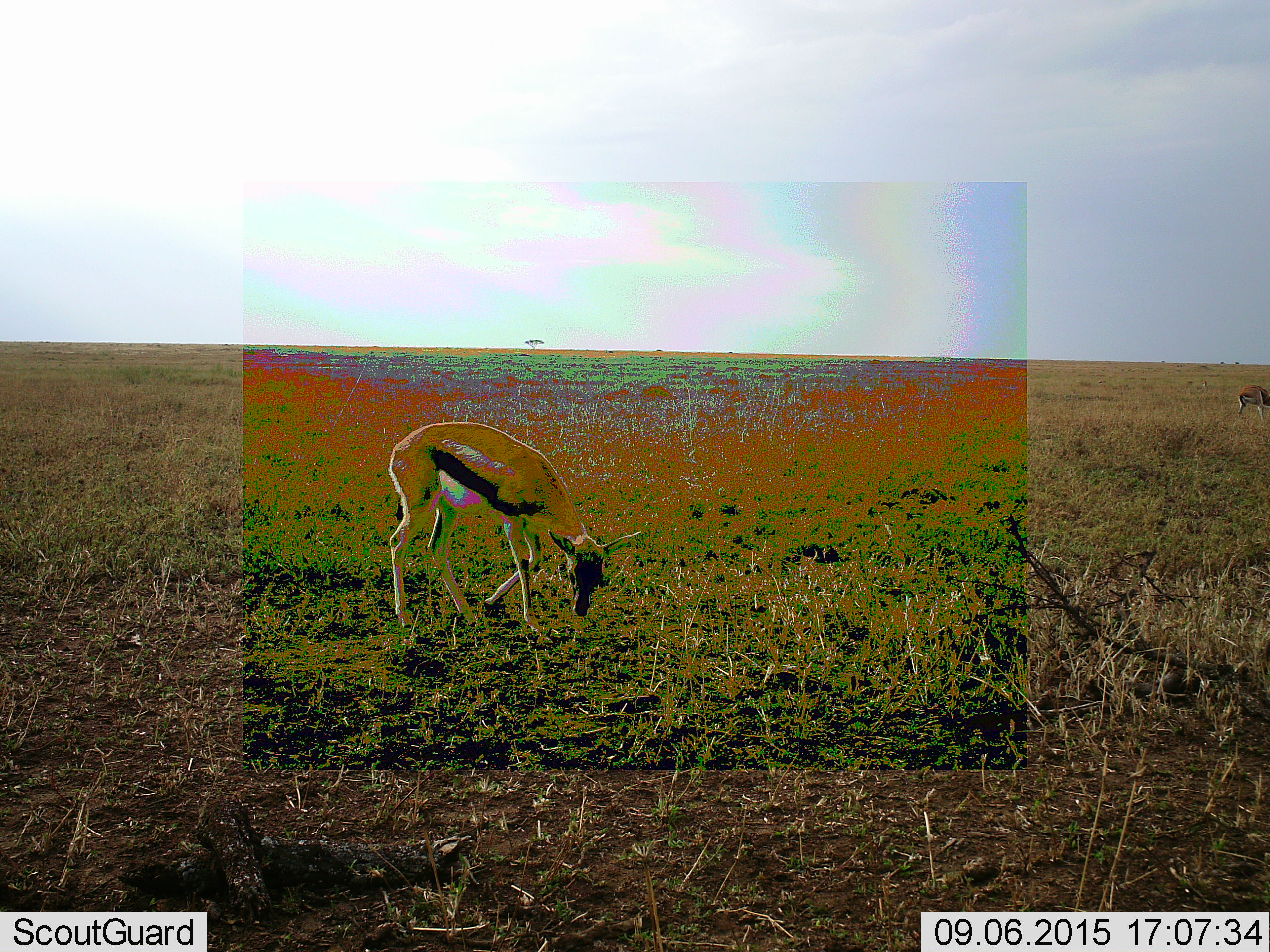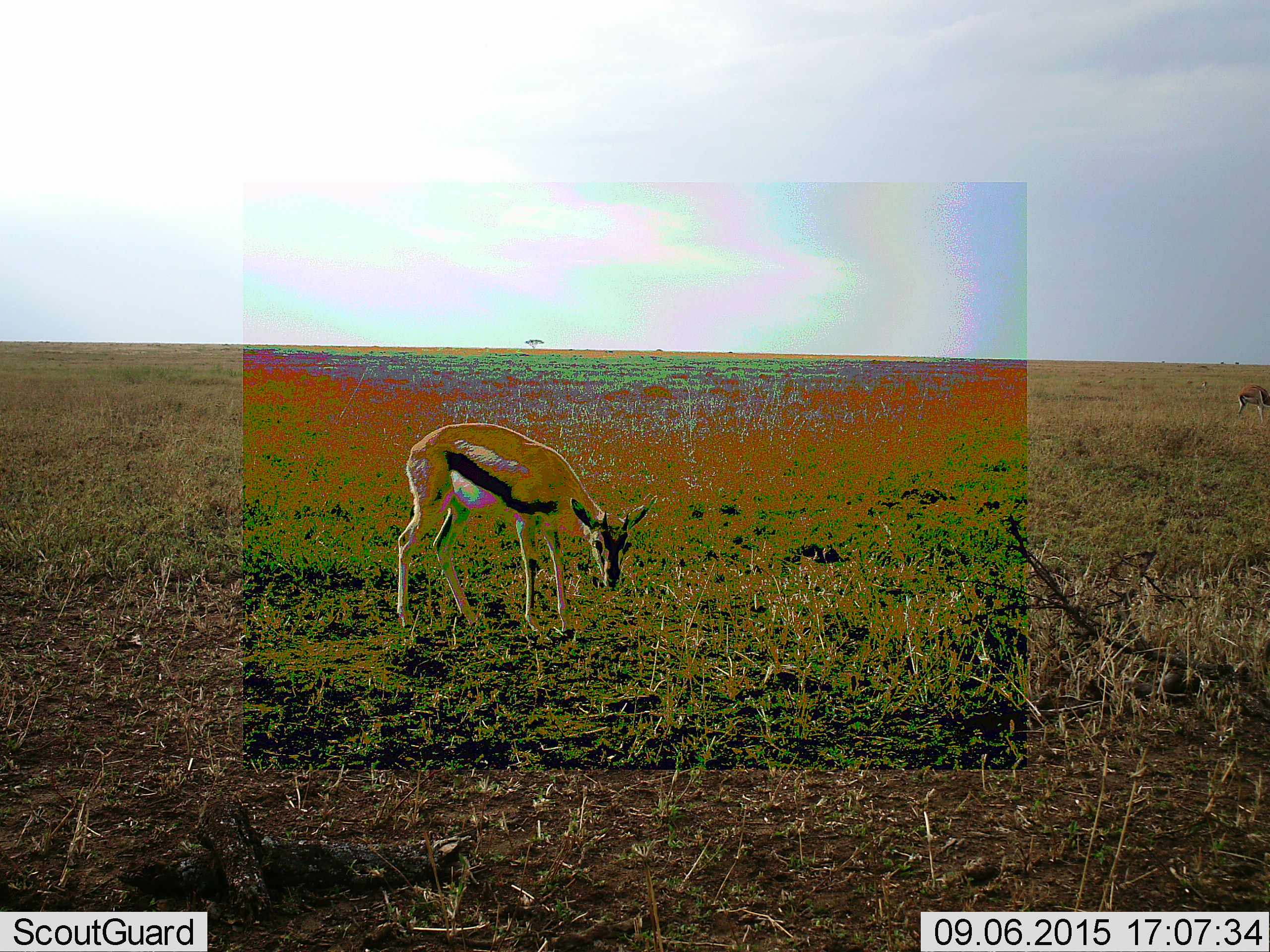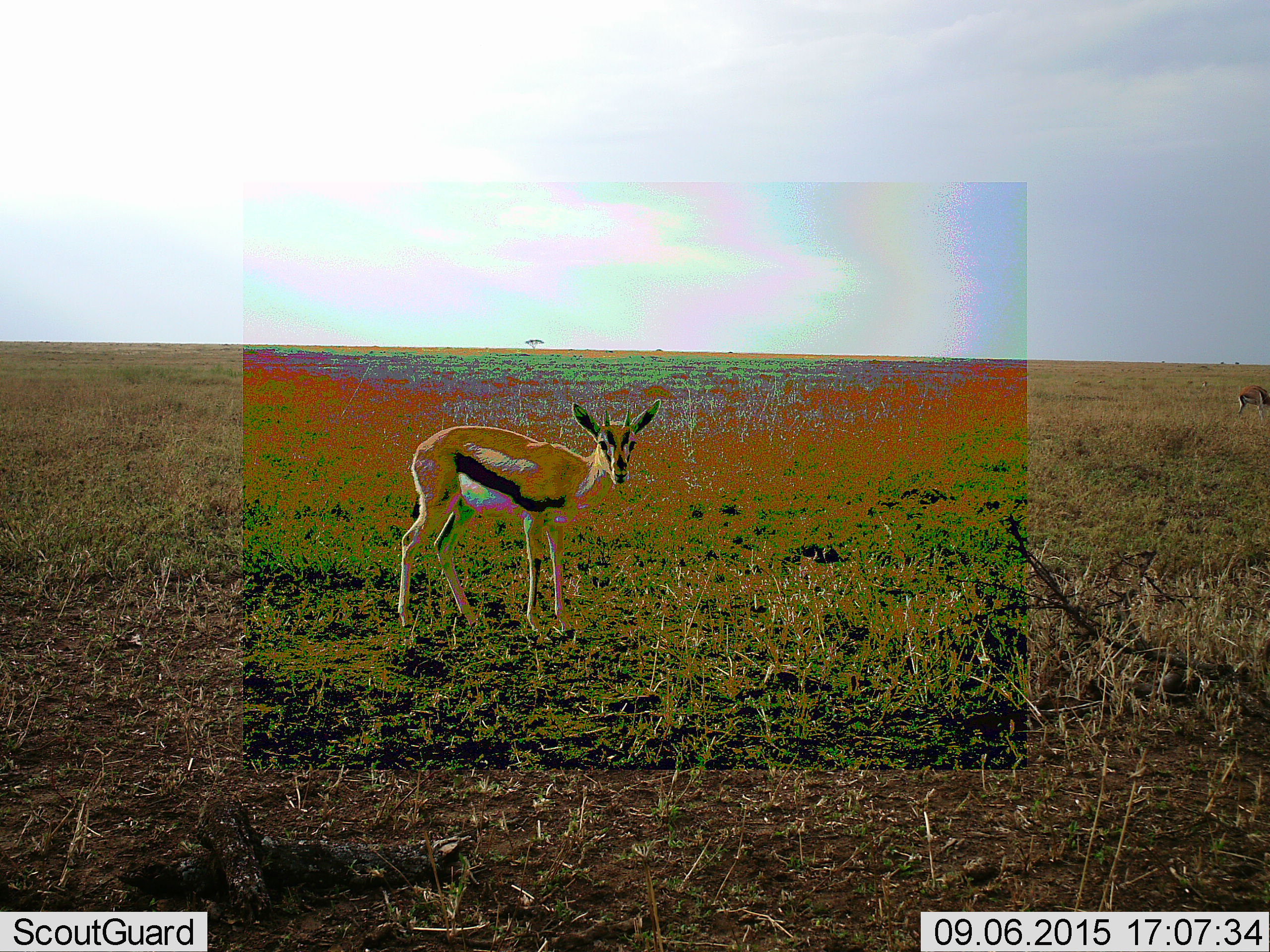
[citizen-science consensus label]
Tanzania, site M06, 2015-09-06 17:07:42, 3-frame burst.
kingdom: Animalia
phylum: Chordata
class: Mammalia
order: Artiodactyla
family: Bovidae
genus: Eudorcas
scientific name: Eudorcas thomsonii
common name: thomson's gazelle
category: gazellethomsons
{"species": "gazellethomsons (thomson's gazelle) (Eudorcas thomsonii)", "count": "2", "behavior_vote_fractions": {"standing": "38%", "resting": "0%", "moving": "12%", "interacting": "0%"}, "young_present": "25%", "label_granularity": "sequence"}